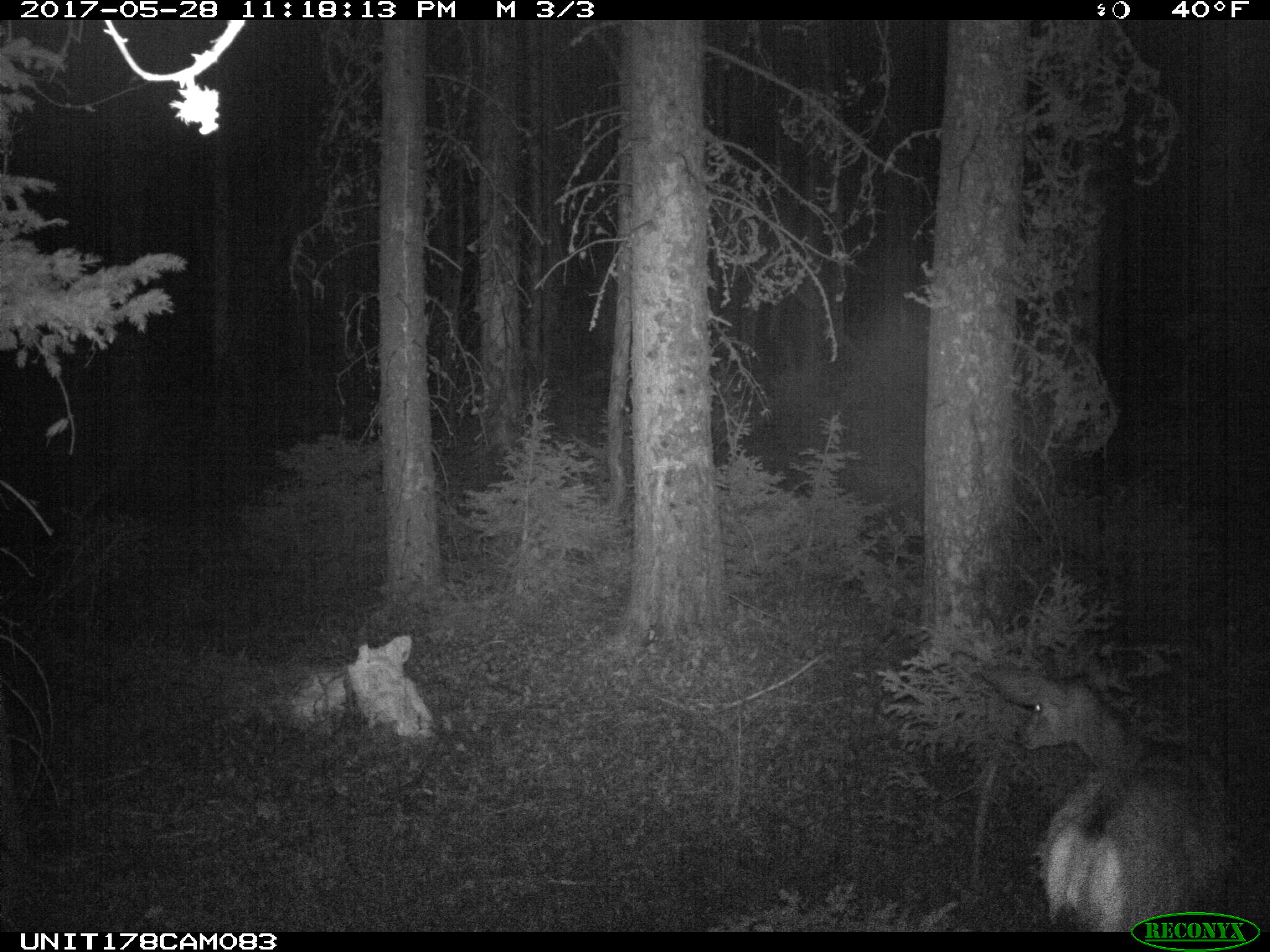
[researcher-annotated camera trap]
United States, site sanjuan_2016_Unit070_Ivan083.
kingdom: Animalia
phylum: Chordata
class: Mammalia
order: Artiodactyla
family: Cervidae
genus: Odocoileus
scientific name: Odocoileus hemionus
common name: mule deer